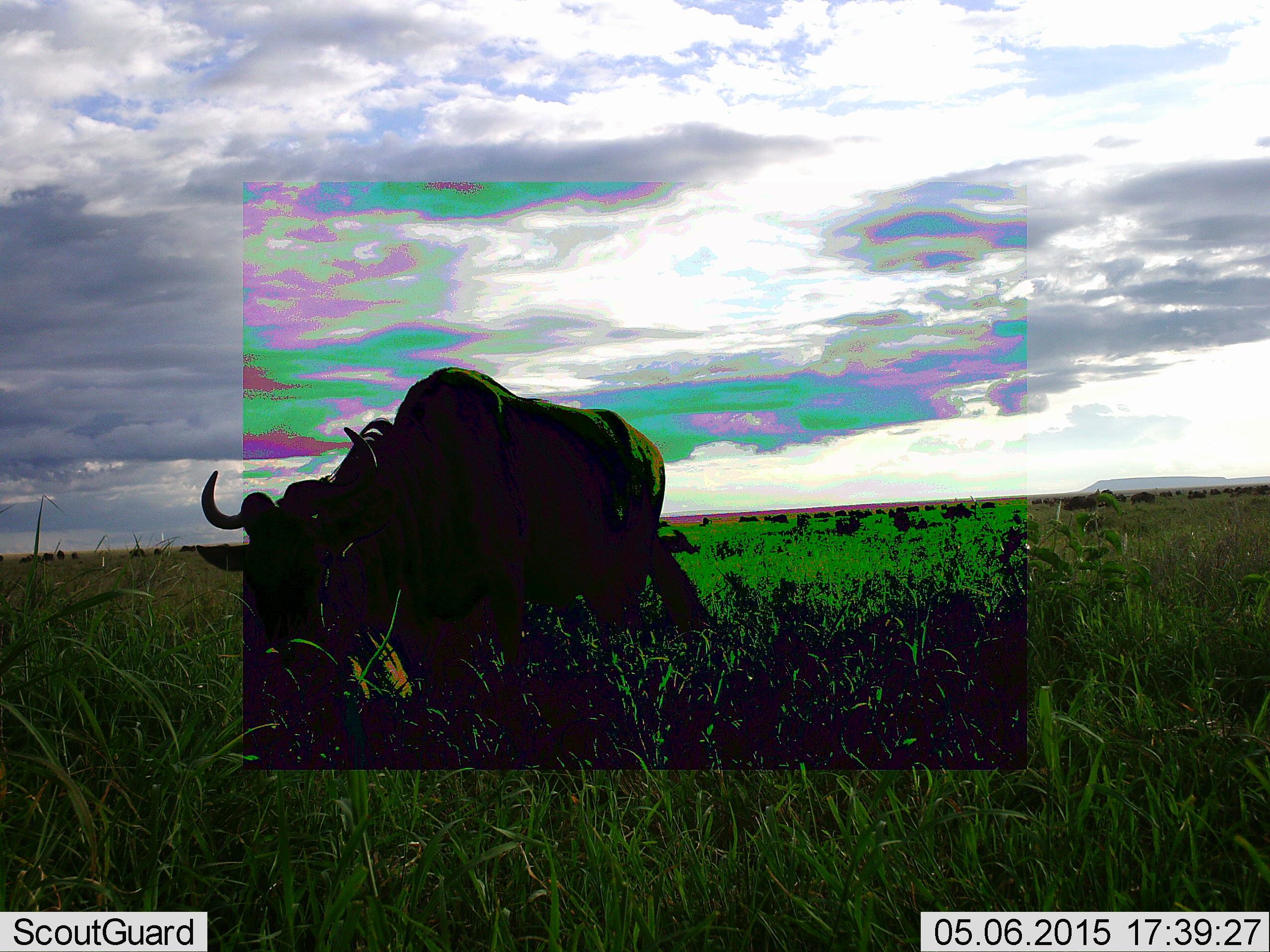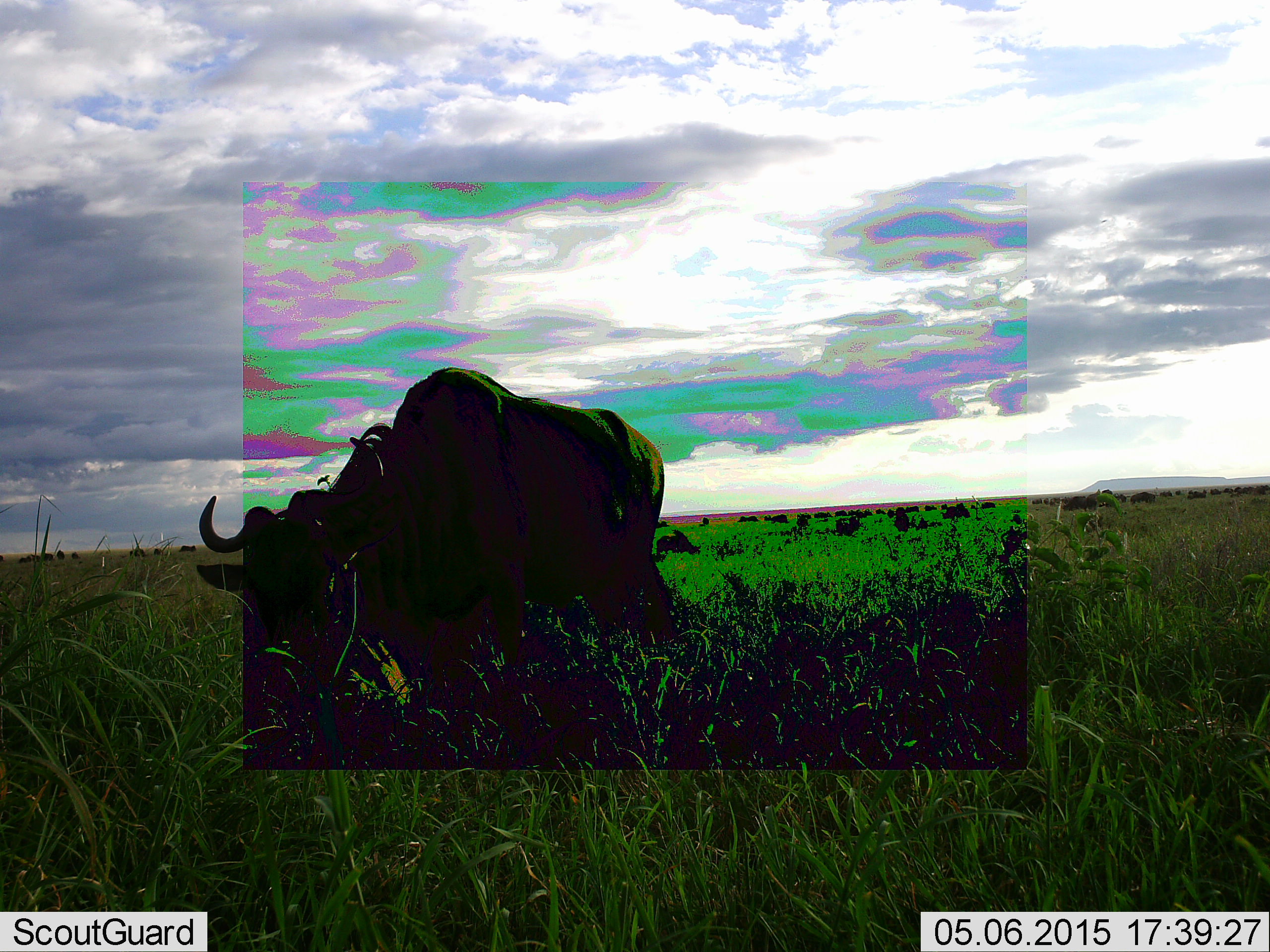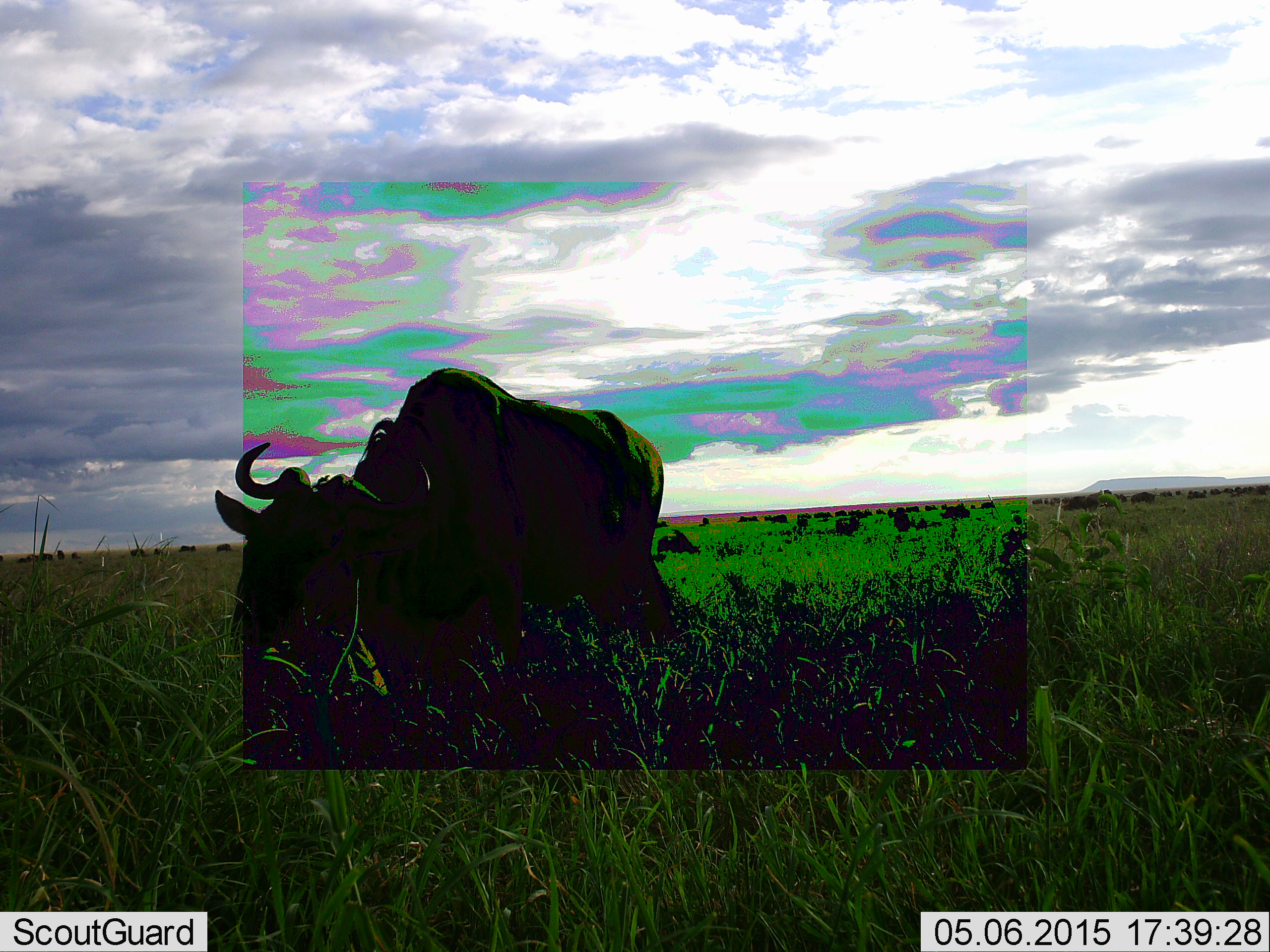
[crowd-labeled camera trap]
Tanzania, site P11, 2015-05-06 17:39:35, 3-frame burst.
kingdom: Animalia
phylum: Chordata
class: Mammalia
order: Artiodactyla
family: Bovidae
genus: Connochaetes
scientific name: Connochaetes taurinus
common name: blue wildebeest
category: wildebeest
Wildebeest (blue wildebeest) (Connochaetes taurinus), count 1. Behavior (volunteer vote fractions): standing 20%, resting 0%, moving 0%, interacting 0%. Young present (vote fraction): 0%. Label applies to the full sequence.